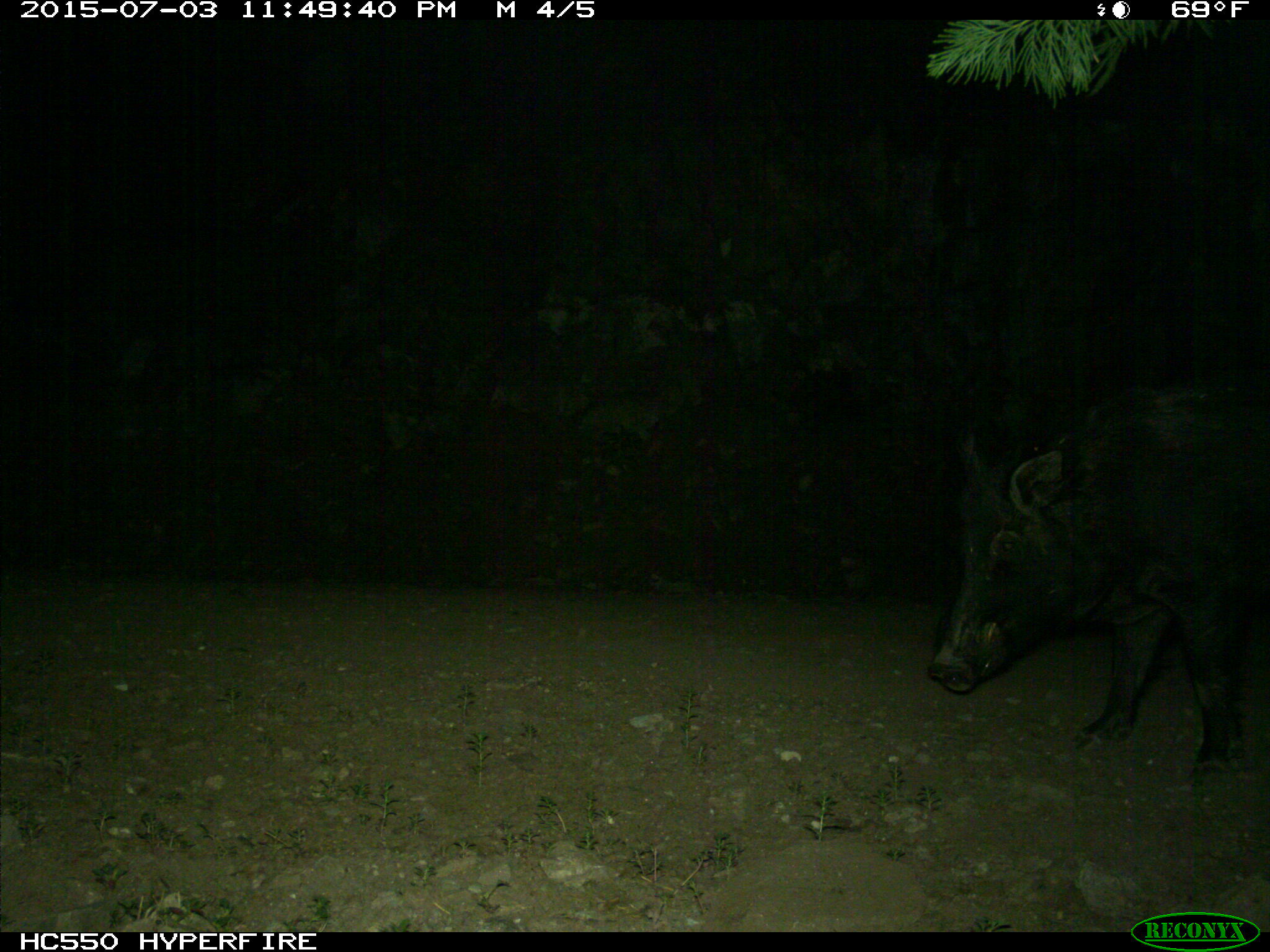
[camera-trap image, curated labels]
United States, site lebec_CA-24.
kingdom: Animalia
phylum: Chordata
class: Mammalia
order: Artiodactyla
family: Suidae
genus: Sus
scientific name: Sus scrofa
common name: wild boar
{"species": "Sus scrofa (wild boar)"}